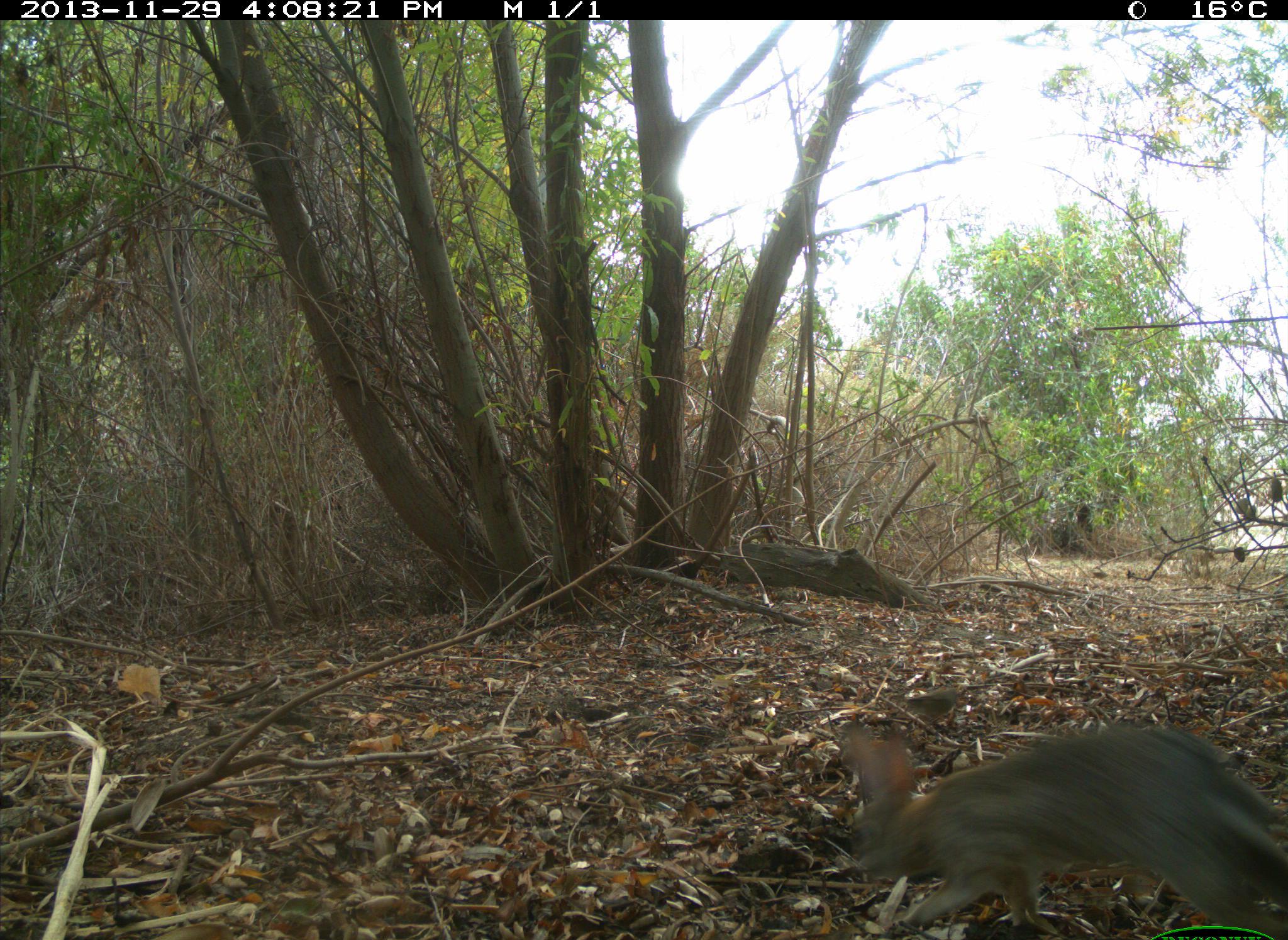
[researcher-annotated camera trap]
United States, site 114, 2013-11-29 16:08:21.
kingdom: Animalia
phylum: Chordata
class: Mammalia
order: Lagomorpha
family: Leporidae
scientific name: Leporidae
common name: rabbits and hares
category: rabbit